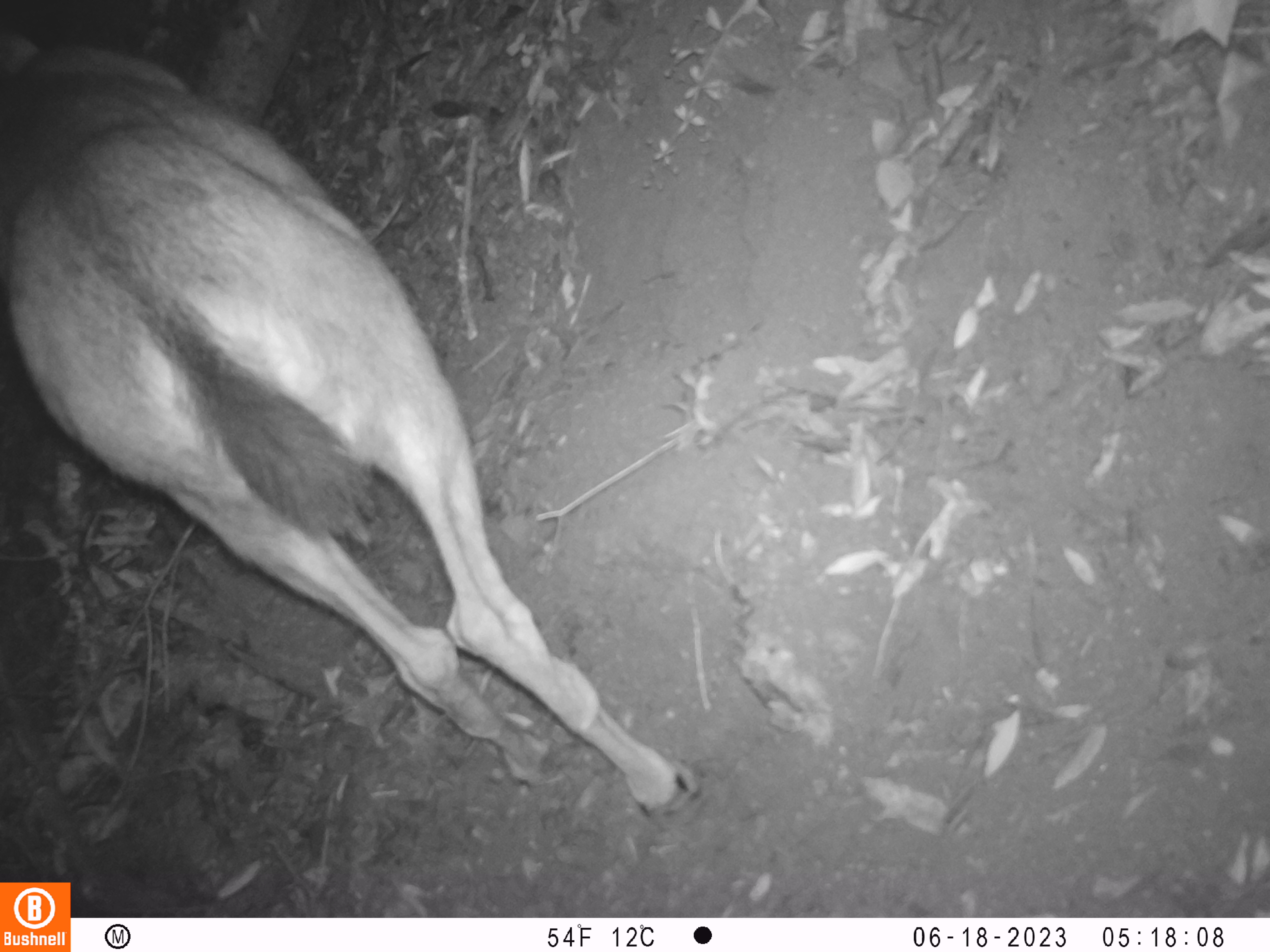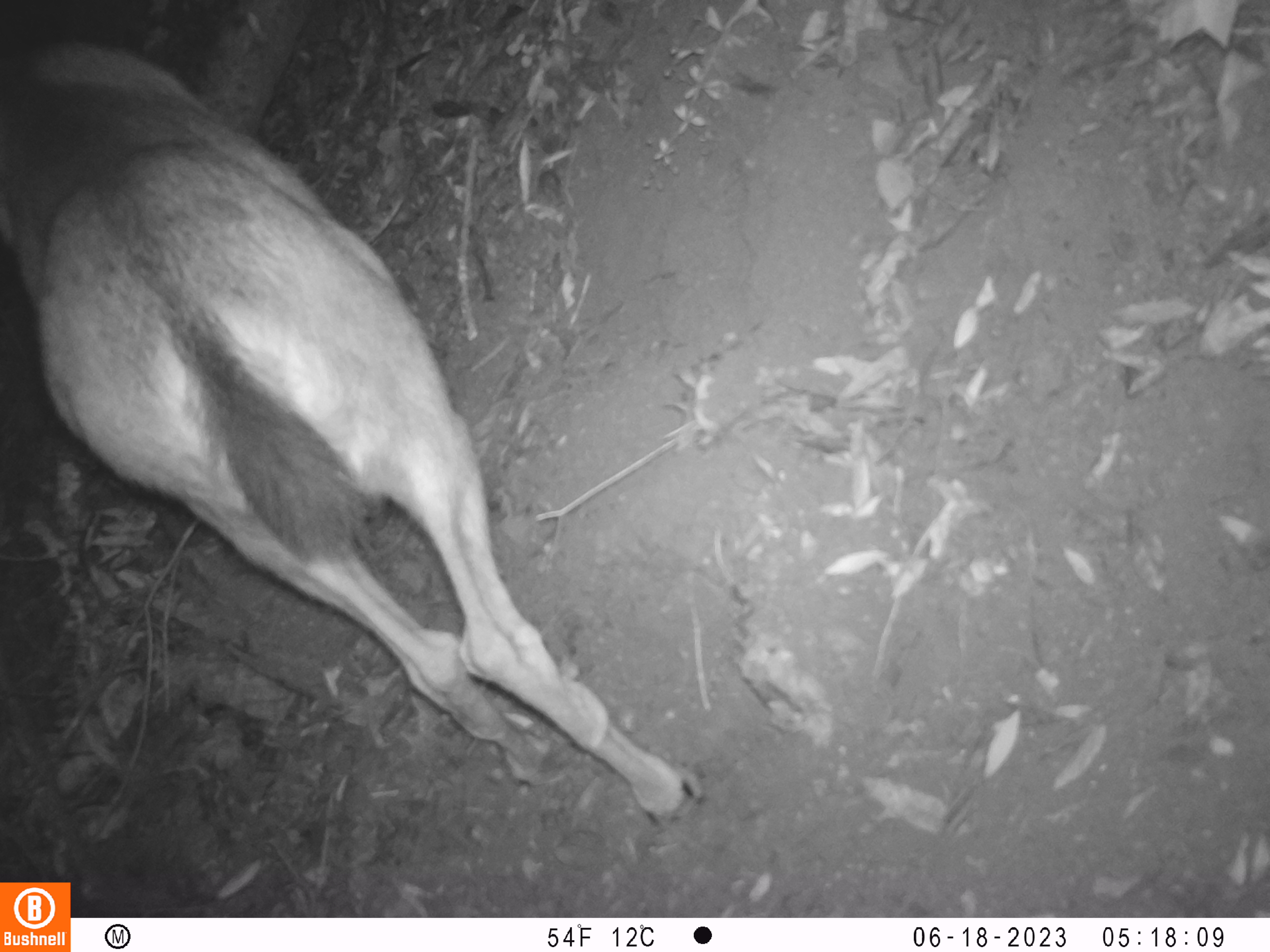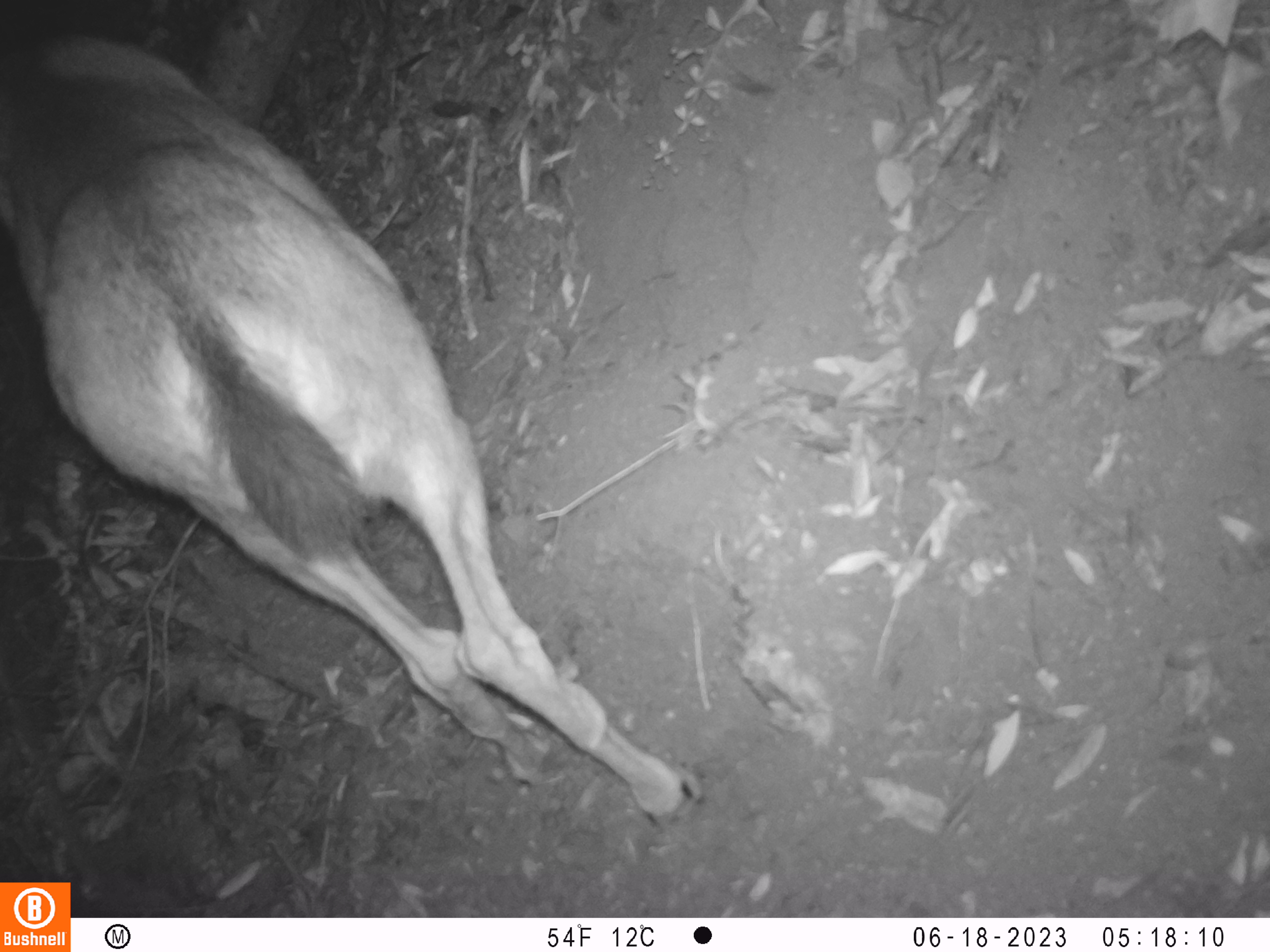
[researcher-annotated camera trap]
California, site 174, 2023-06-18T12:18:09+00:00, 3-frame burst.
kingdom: Animalia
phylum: Chordata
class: Mammalia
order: Artiodactyla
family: Cervidae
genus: Odocoileus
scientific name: Odocoileus hemionus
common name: mule deer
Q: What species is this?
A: Mule deer (Odocoileus hemionus).